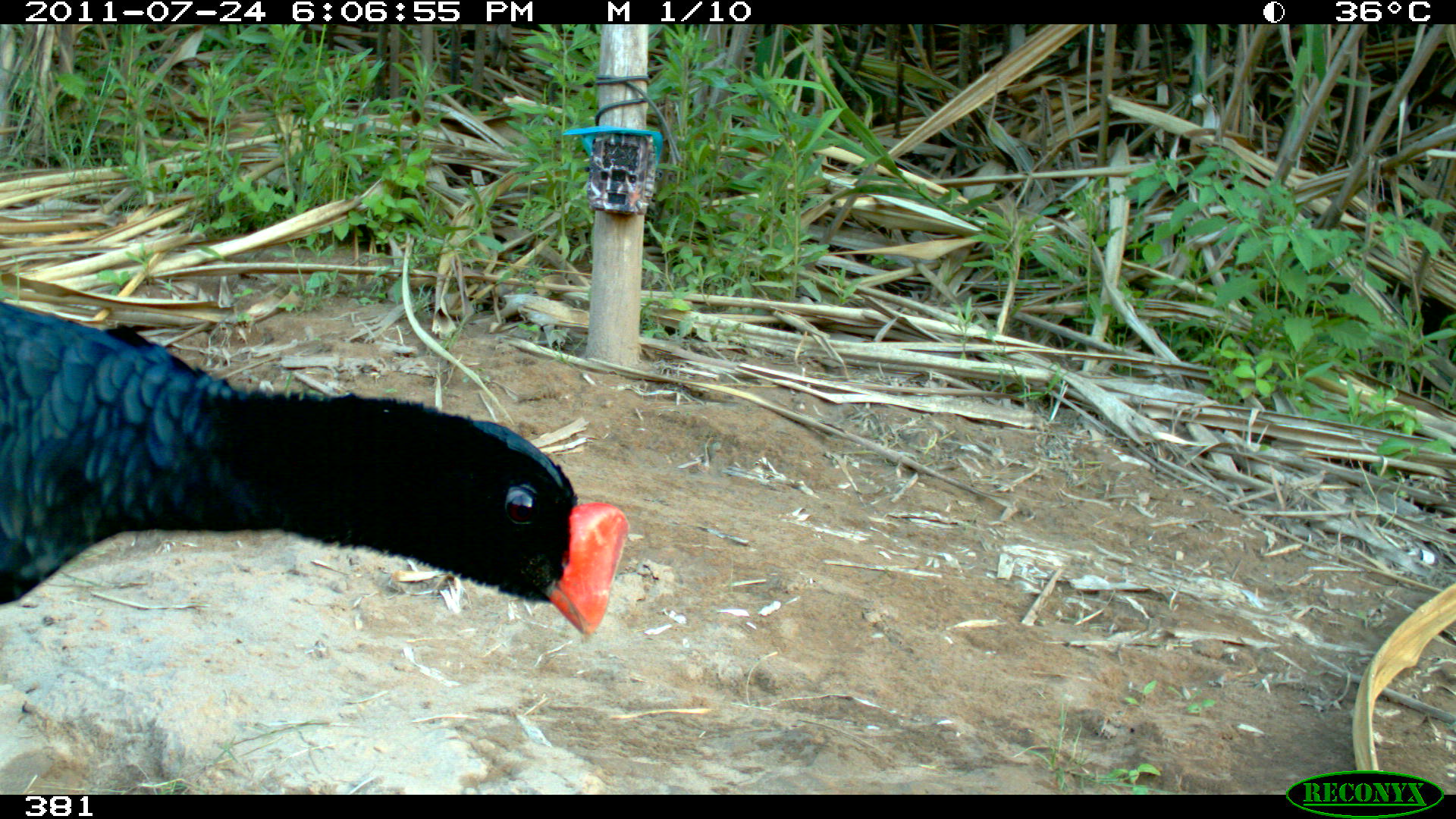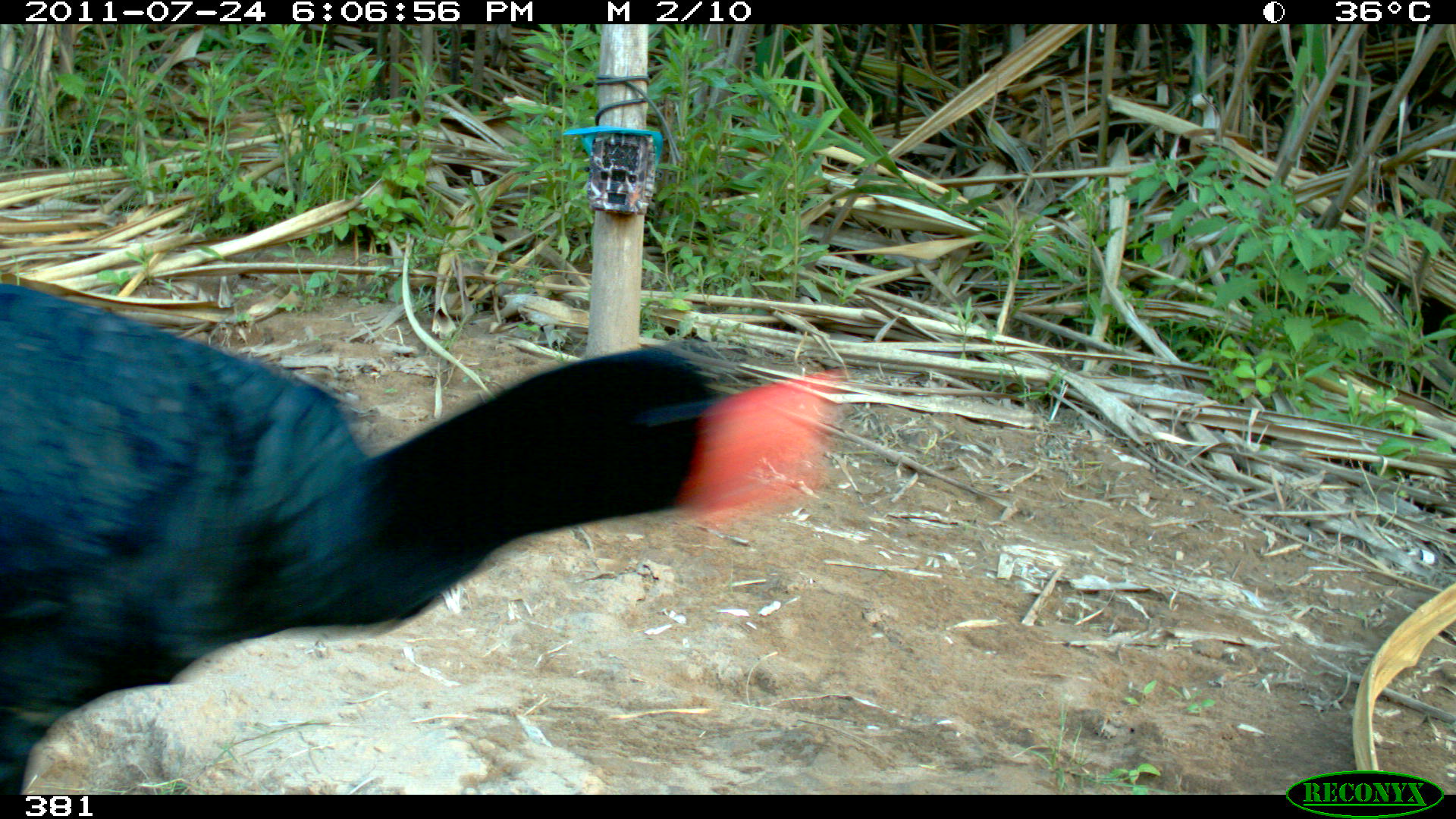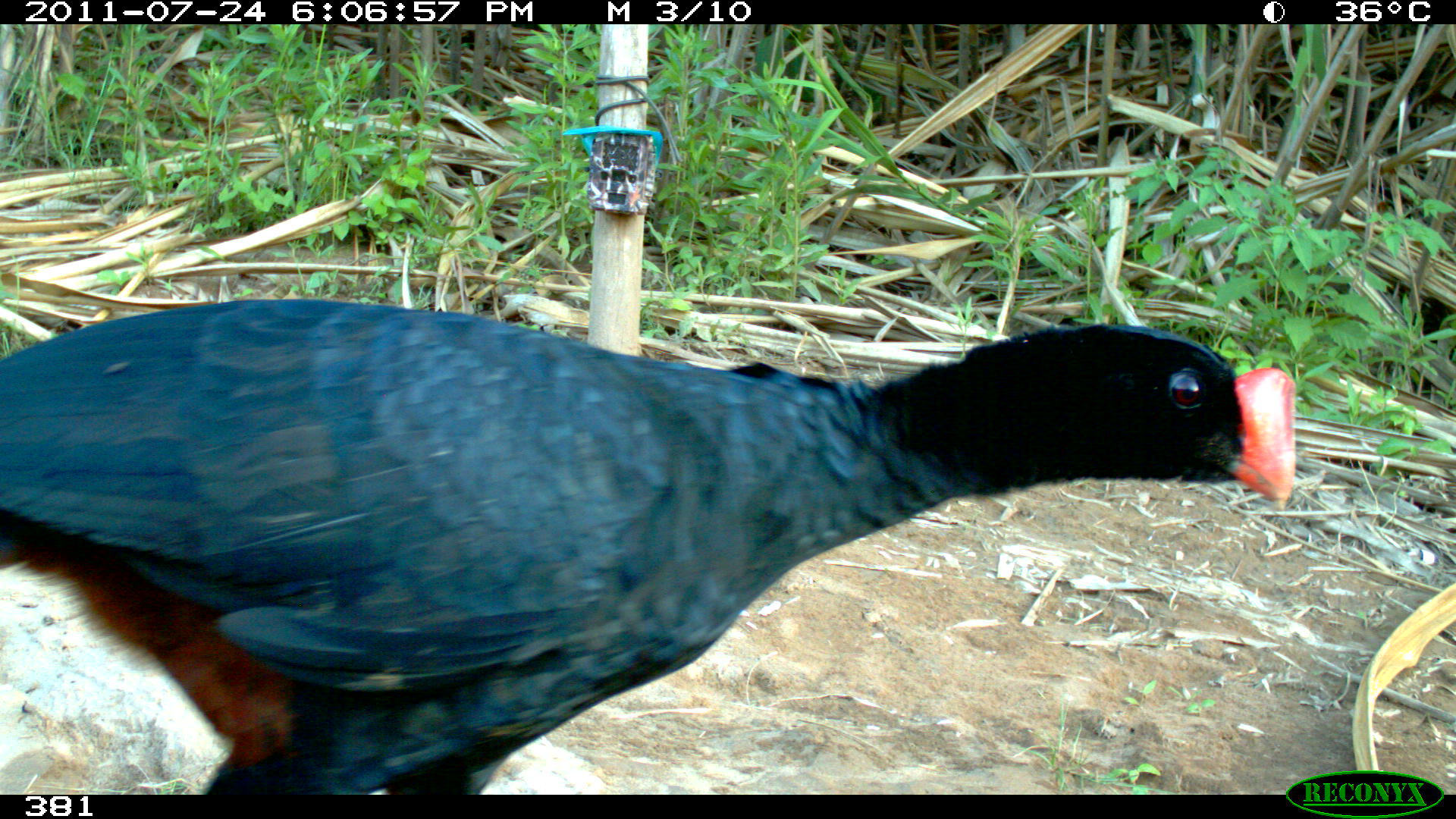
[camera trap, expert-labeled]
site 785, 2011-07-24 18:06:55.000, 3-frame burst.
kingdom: Animalia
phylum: Chordata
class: Aves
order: Galliformes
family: Cracidae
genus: Mitu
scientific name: Mitu tuberosum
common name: razor-billed curassow